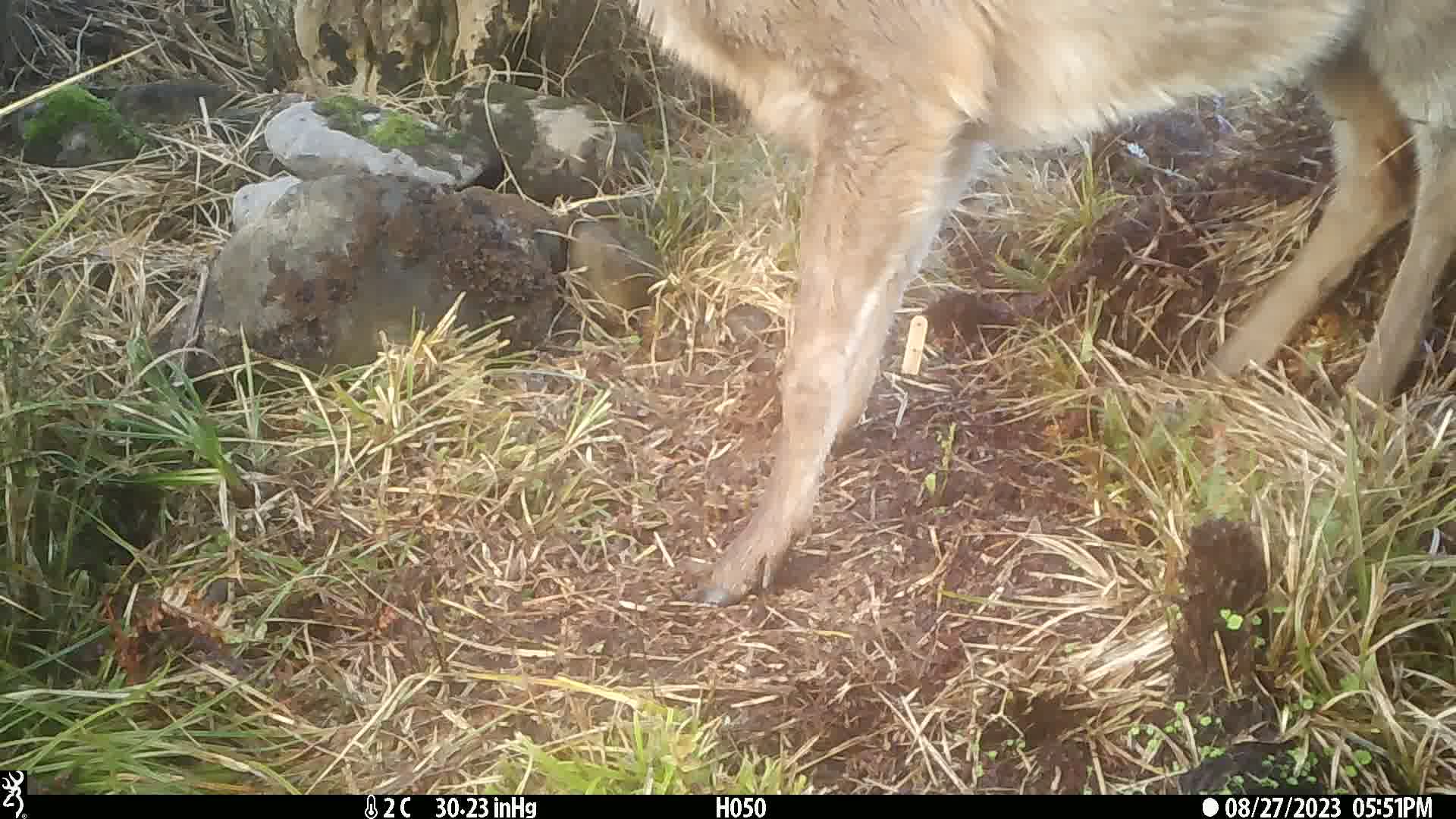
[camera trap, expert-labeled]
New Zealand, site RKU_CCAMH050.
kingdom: Animalia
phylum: Chordata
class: Mammalia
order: Artiodactyla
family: Cervidae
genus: Odocoileus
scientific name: Odocoileus virginianus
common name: white-tailed deer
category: white tailed deer